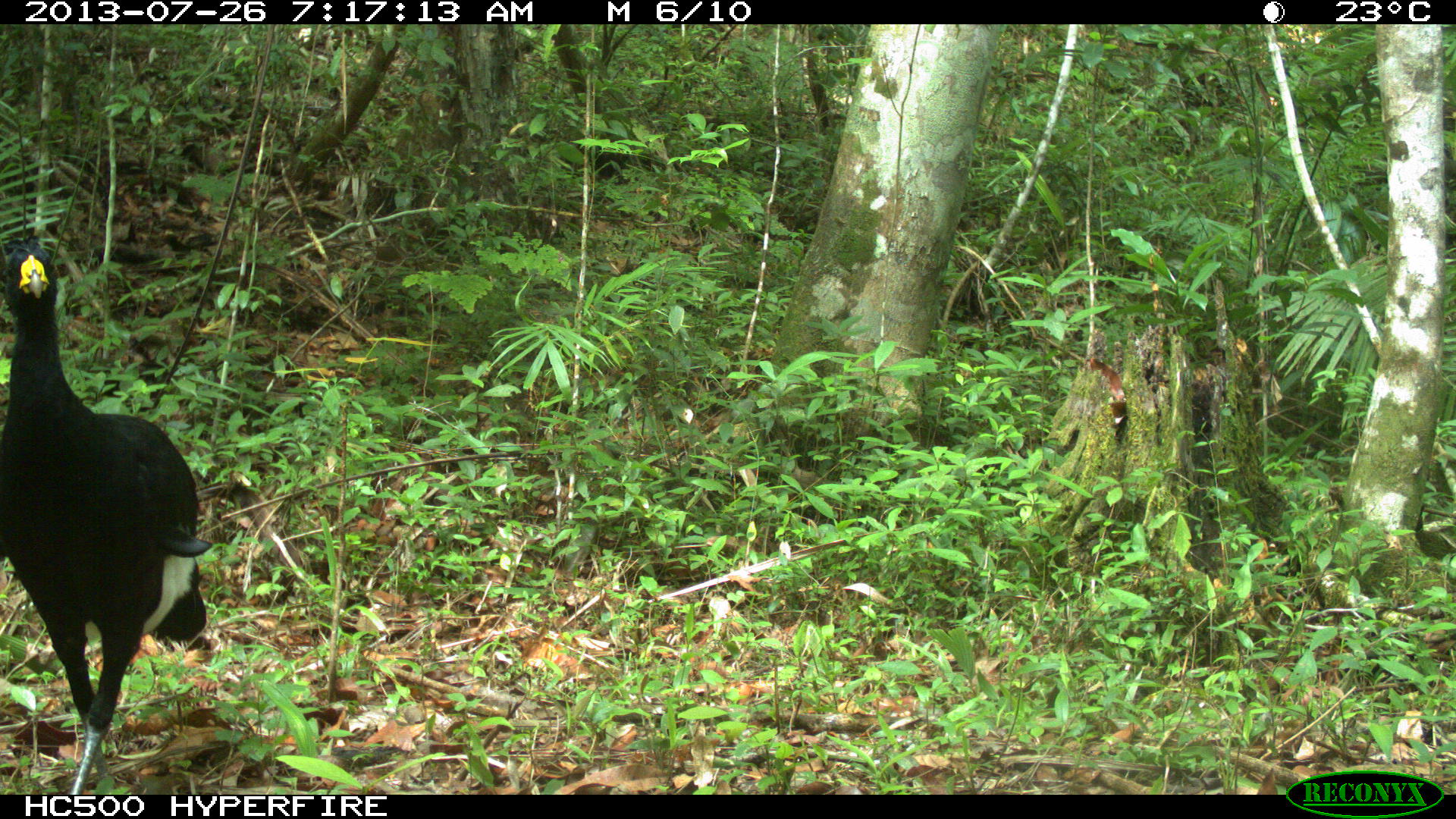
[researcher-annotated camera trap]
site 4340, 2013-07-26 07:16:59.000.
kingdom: Animalia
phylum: Chordata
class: Aves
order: Galliformes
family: Cracidae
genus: Crax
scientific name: Crax rubra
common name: great curassow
Crax rubra (great curassow), count 1, sex male.